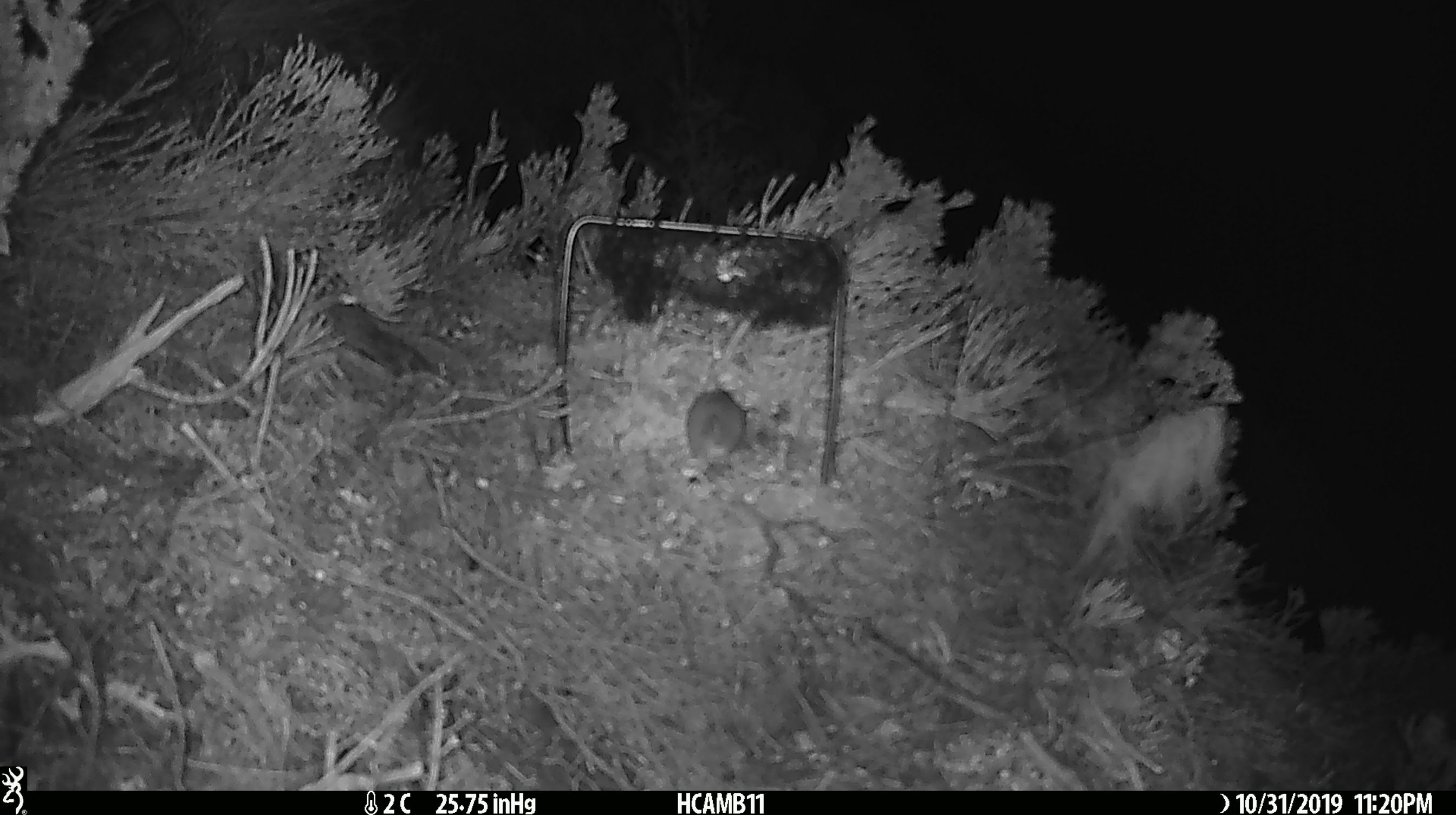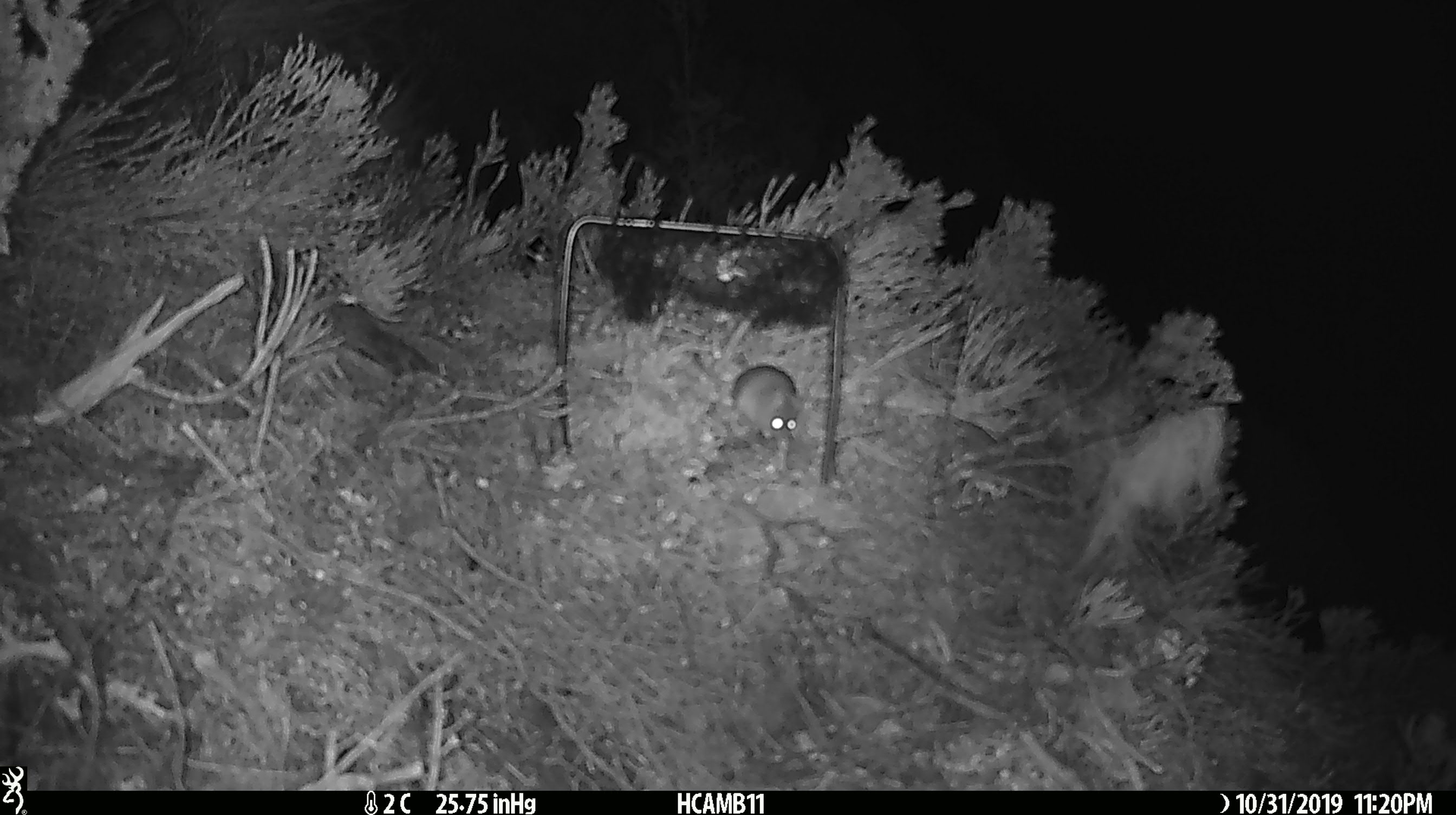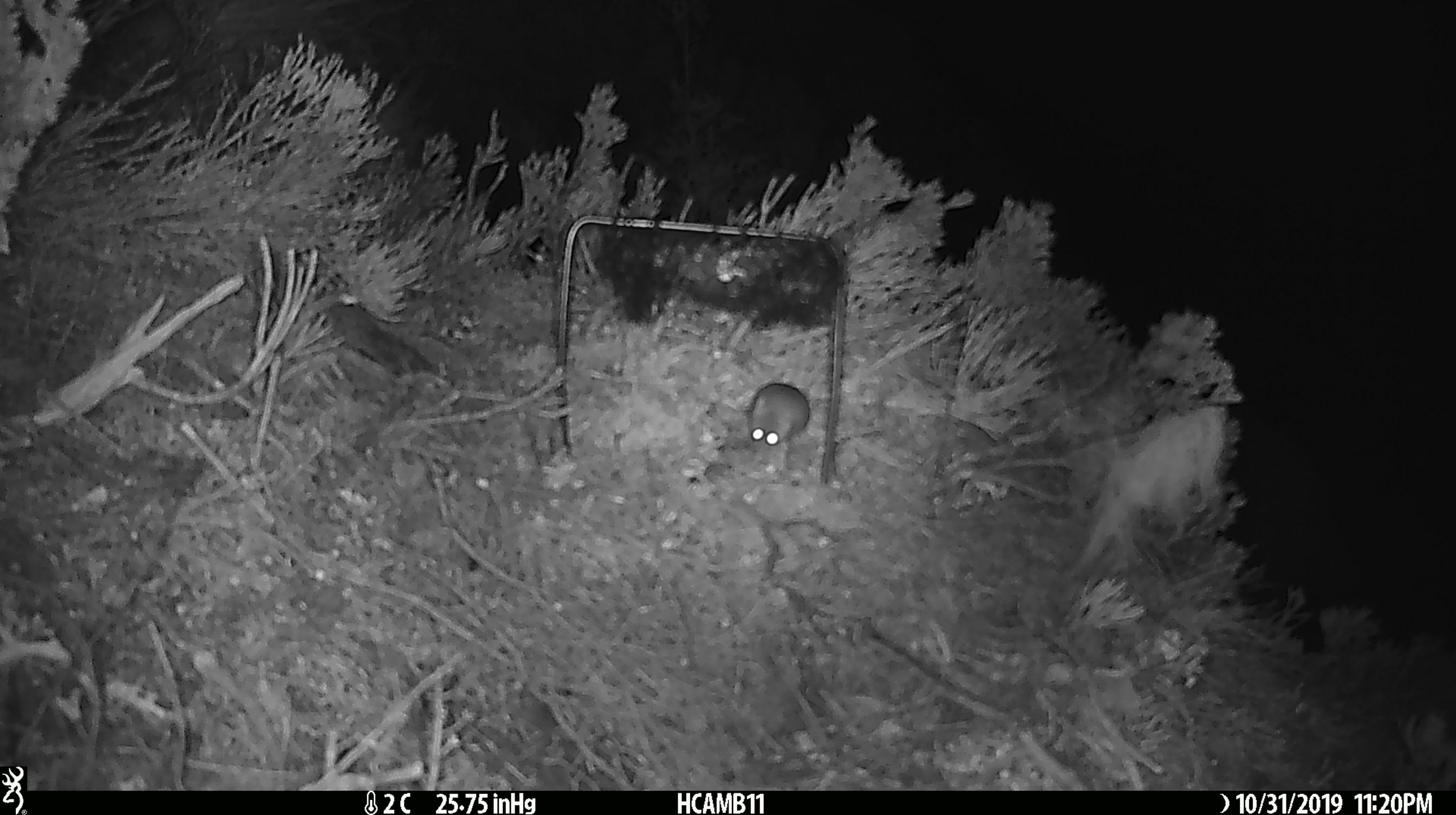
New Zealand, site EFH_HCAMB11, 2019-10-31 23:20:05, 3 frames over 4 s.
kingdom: Animalia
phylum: Chordata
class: Mammalia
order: Rodentia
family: Muridae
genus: Mus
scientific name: Mus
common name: mouse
Mouse (Mus).